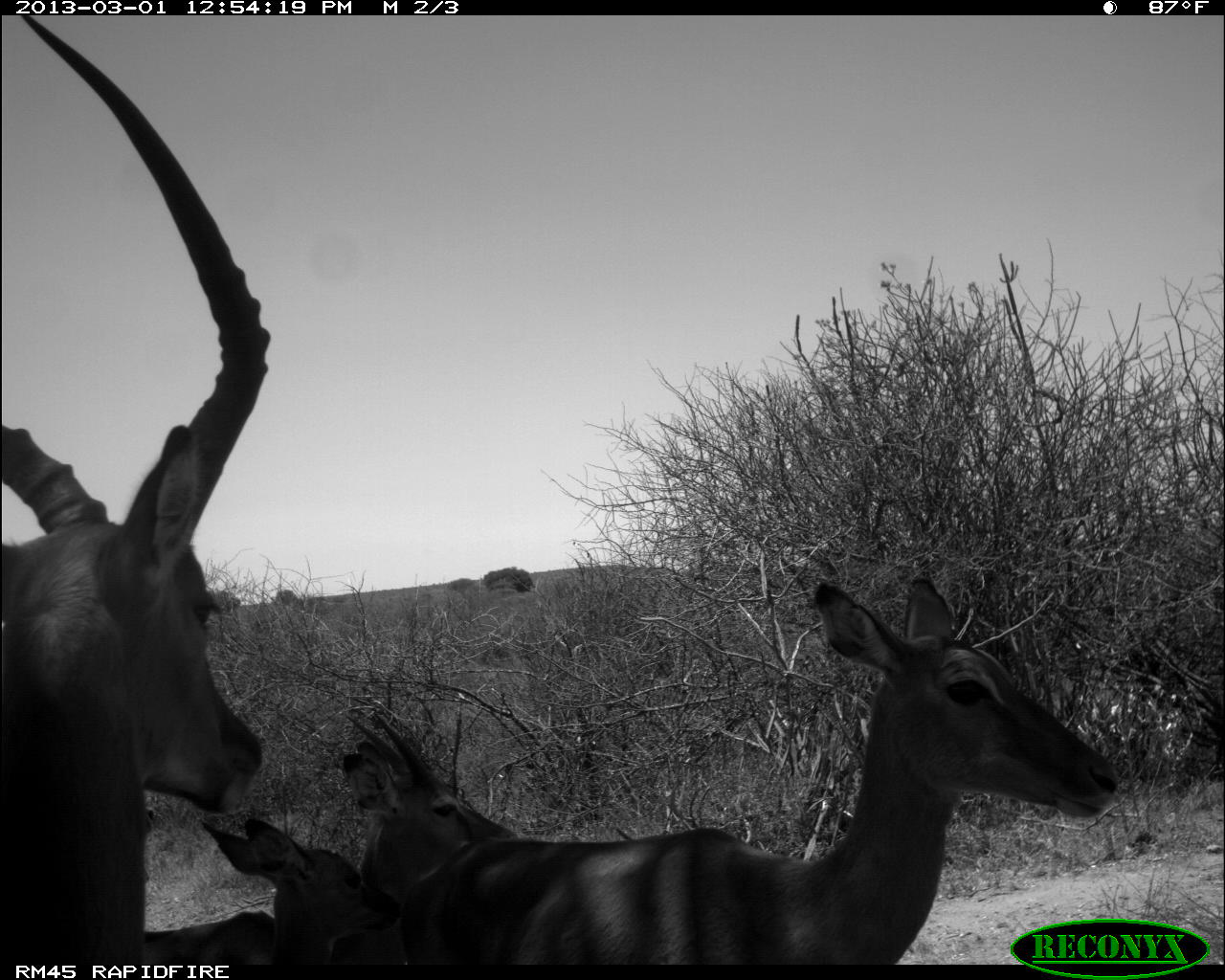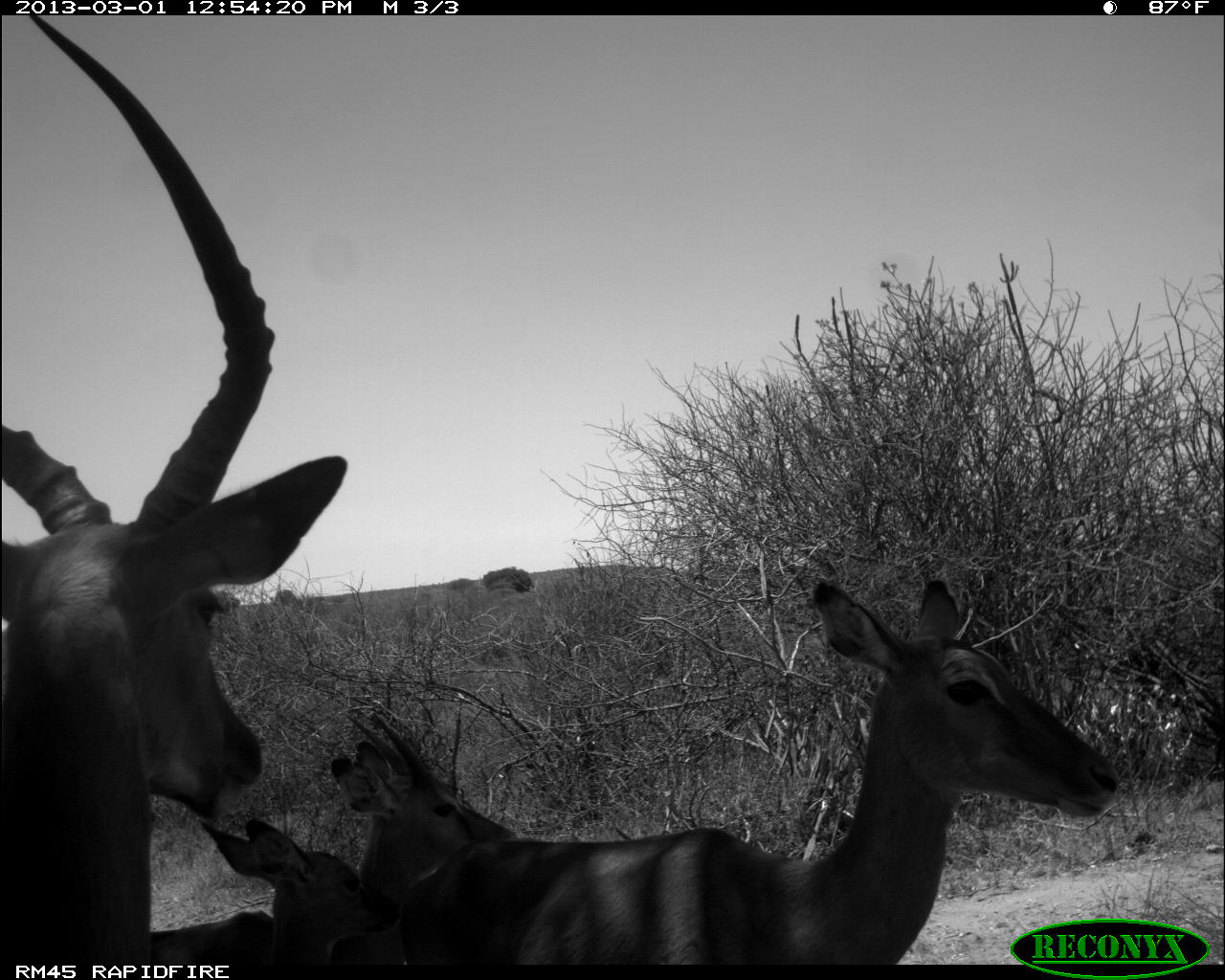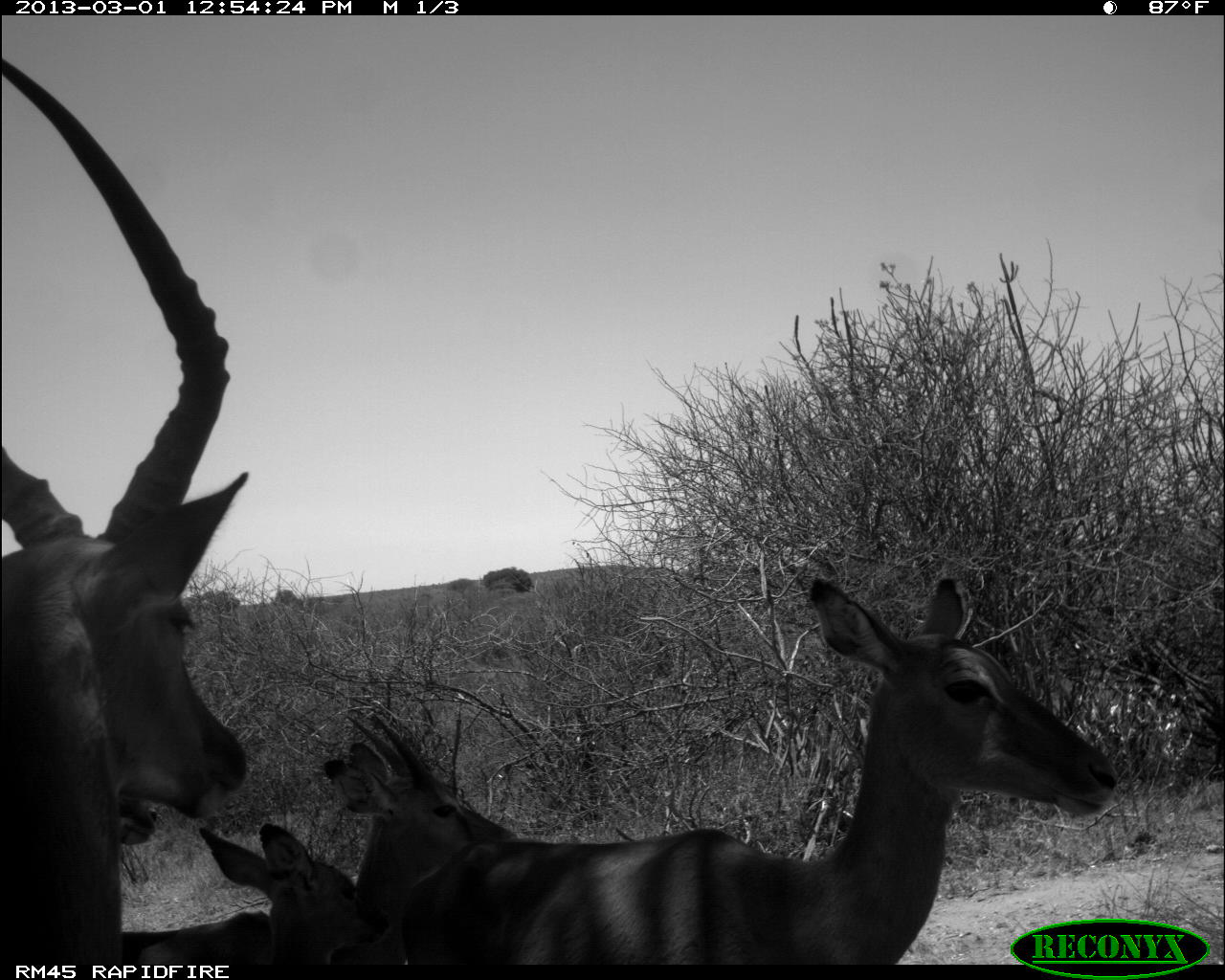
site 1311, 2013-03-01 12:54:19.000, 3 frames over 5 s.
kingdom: Animalia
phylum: Chordata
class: Mammalia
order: Artiodactyla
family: Bovidae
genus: Aepyceros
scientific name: Aepyceros melampus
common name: impala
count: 5